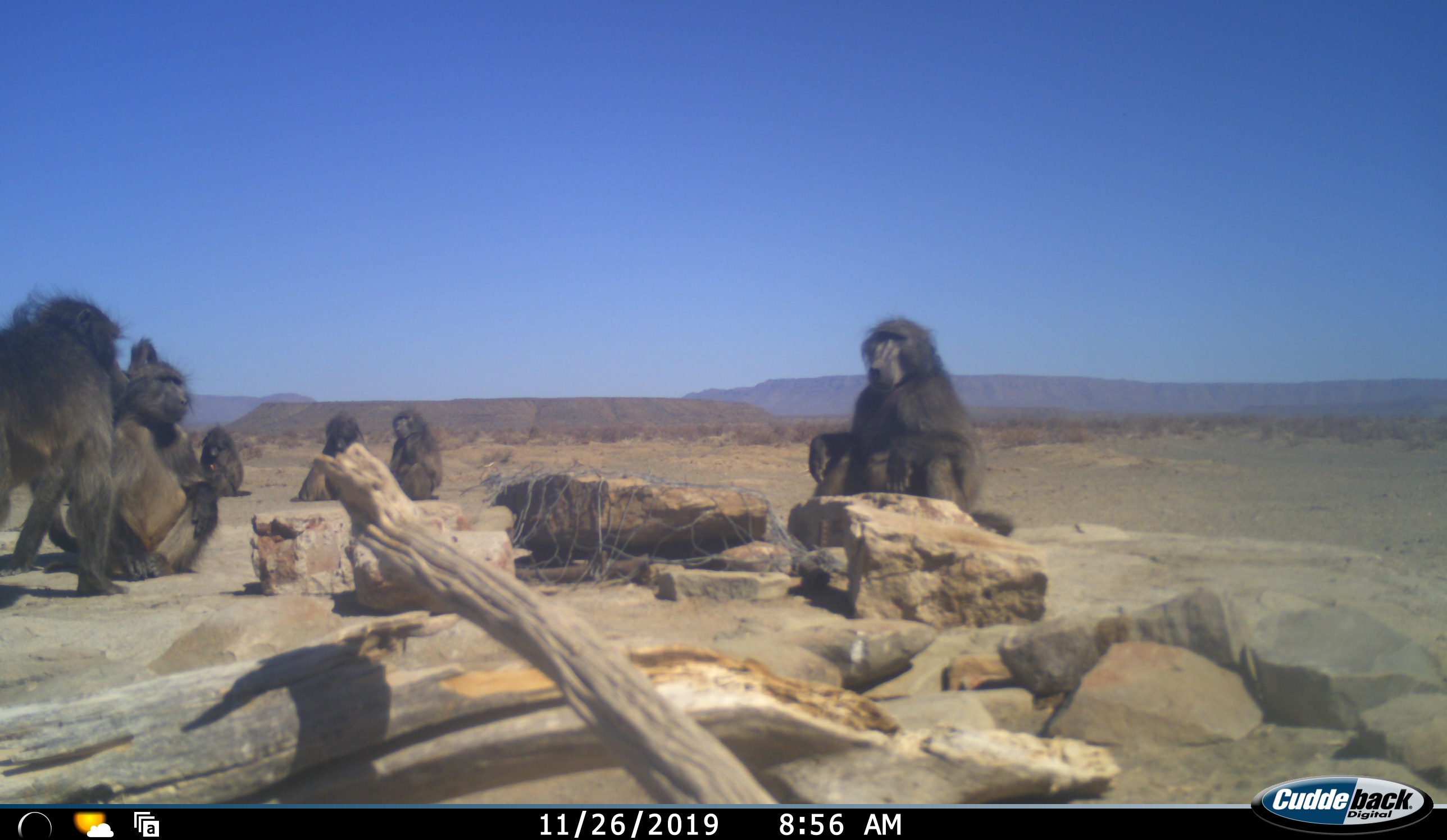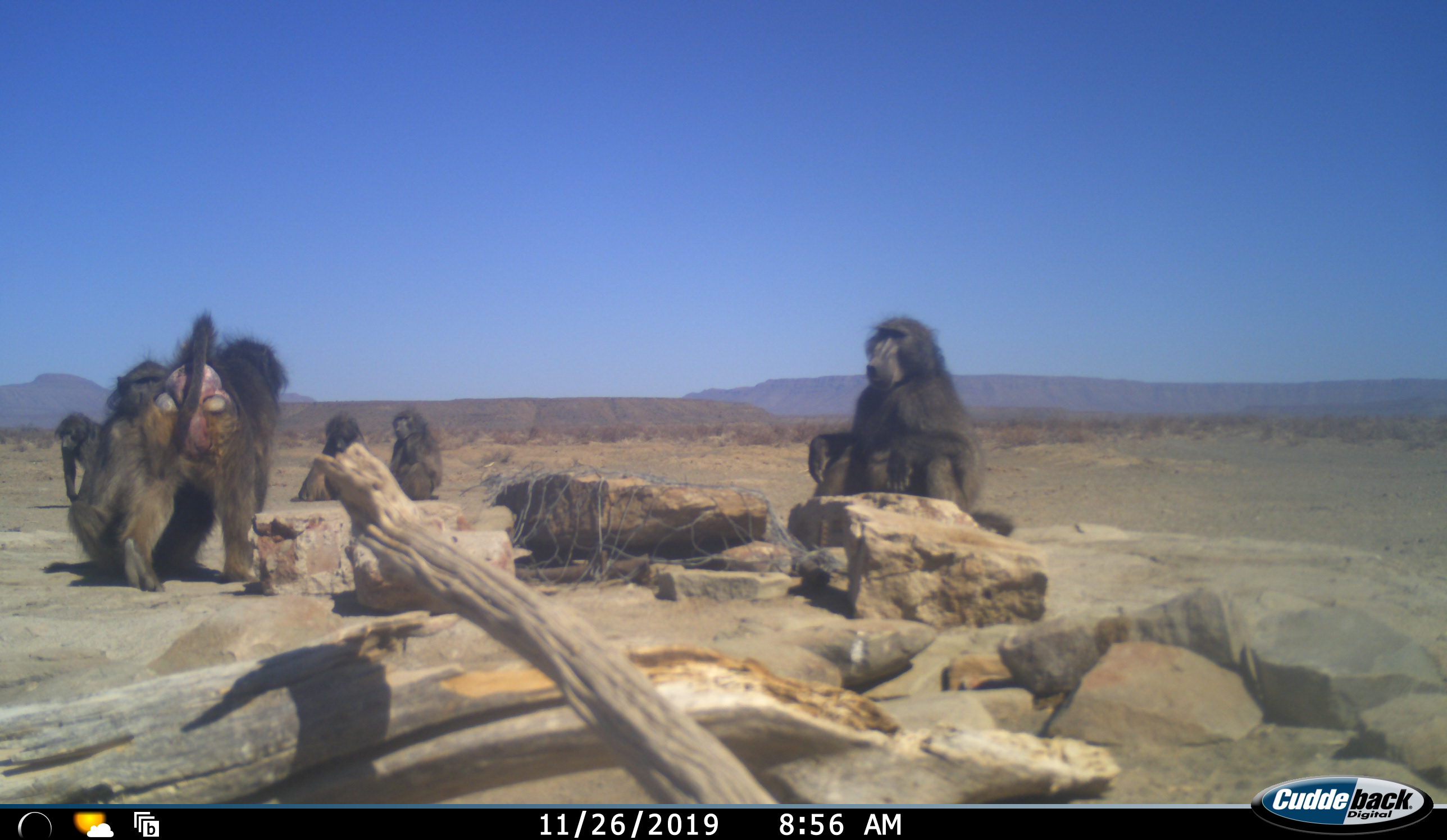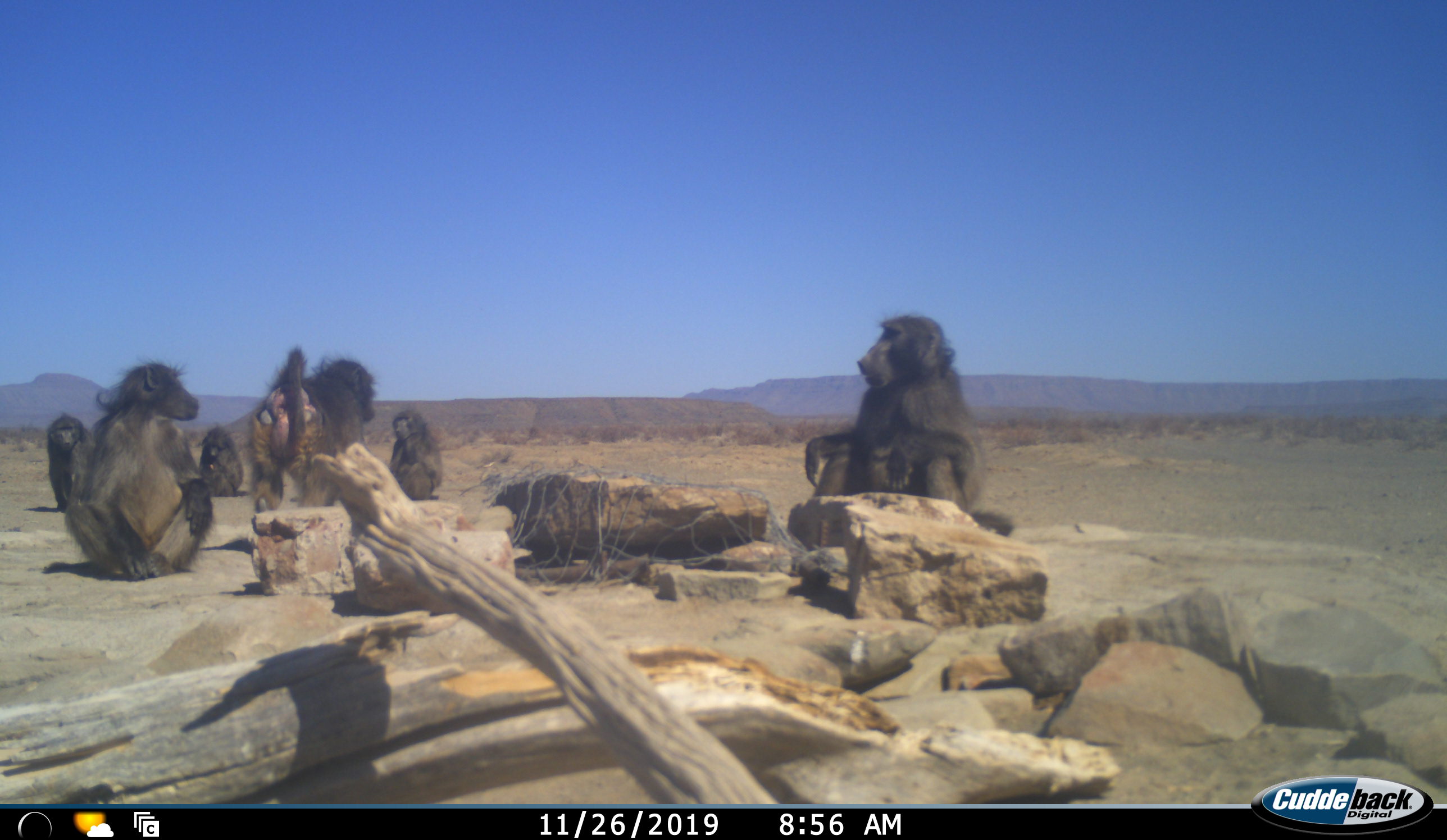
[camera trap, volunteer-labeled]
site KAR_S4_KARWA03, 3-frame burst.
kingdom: Animalia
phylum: Chordata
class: Mammalia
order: Primates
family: Cercopithecidae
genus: Papio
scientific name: Papio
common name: baboon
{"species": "baboon (Papio)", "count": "7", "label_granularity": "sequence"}